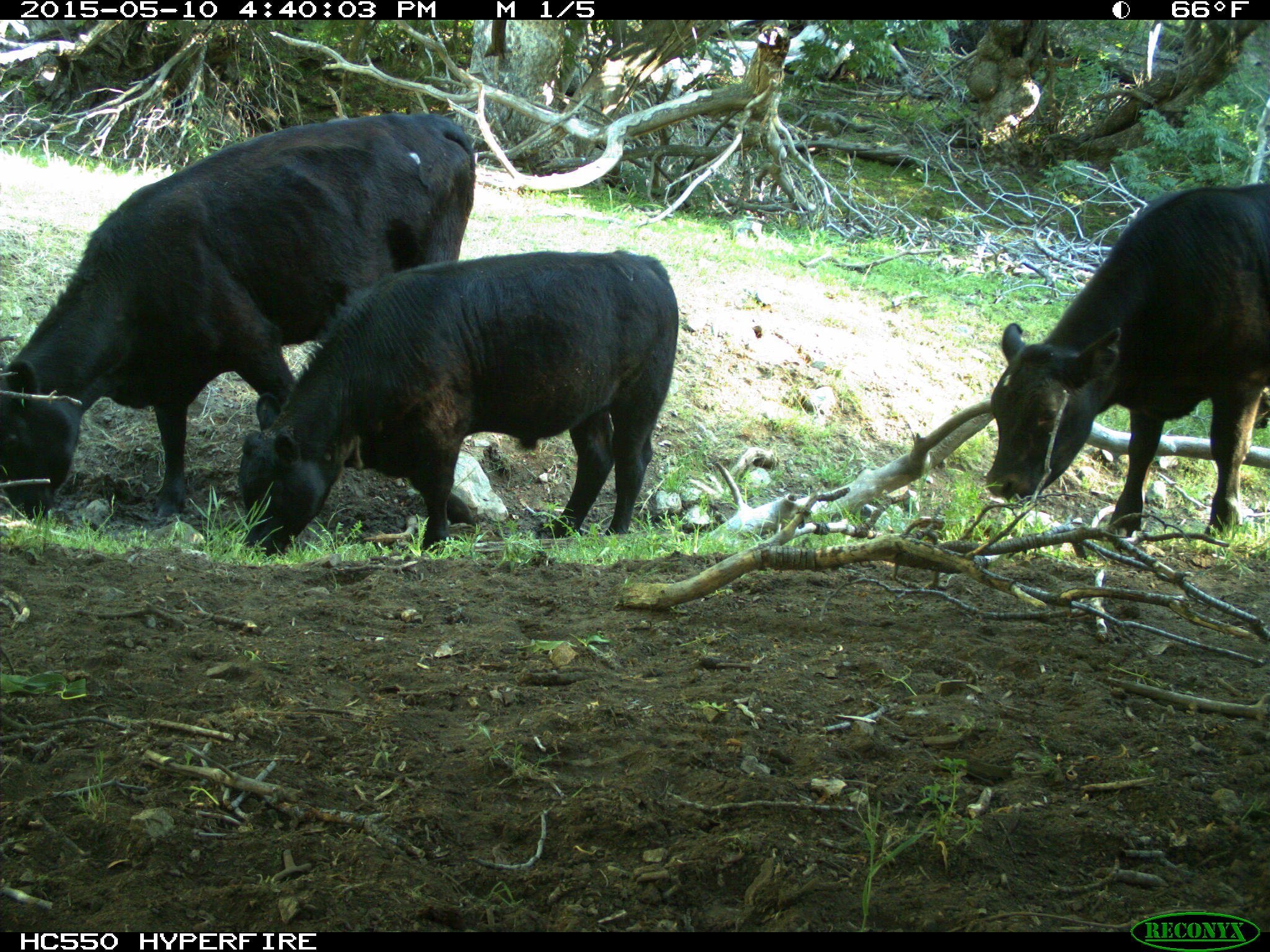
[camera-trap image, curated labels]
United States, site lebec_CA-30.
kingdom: Animalia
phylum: Chordata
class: Mammalia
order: Artiodactyla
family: Bovidae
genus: Bos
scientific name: Bos taurus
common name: domestic cow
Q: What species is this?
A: Bos taurus (domestic cow).